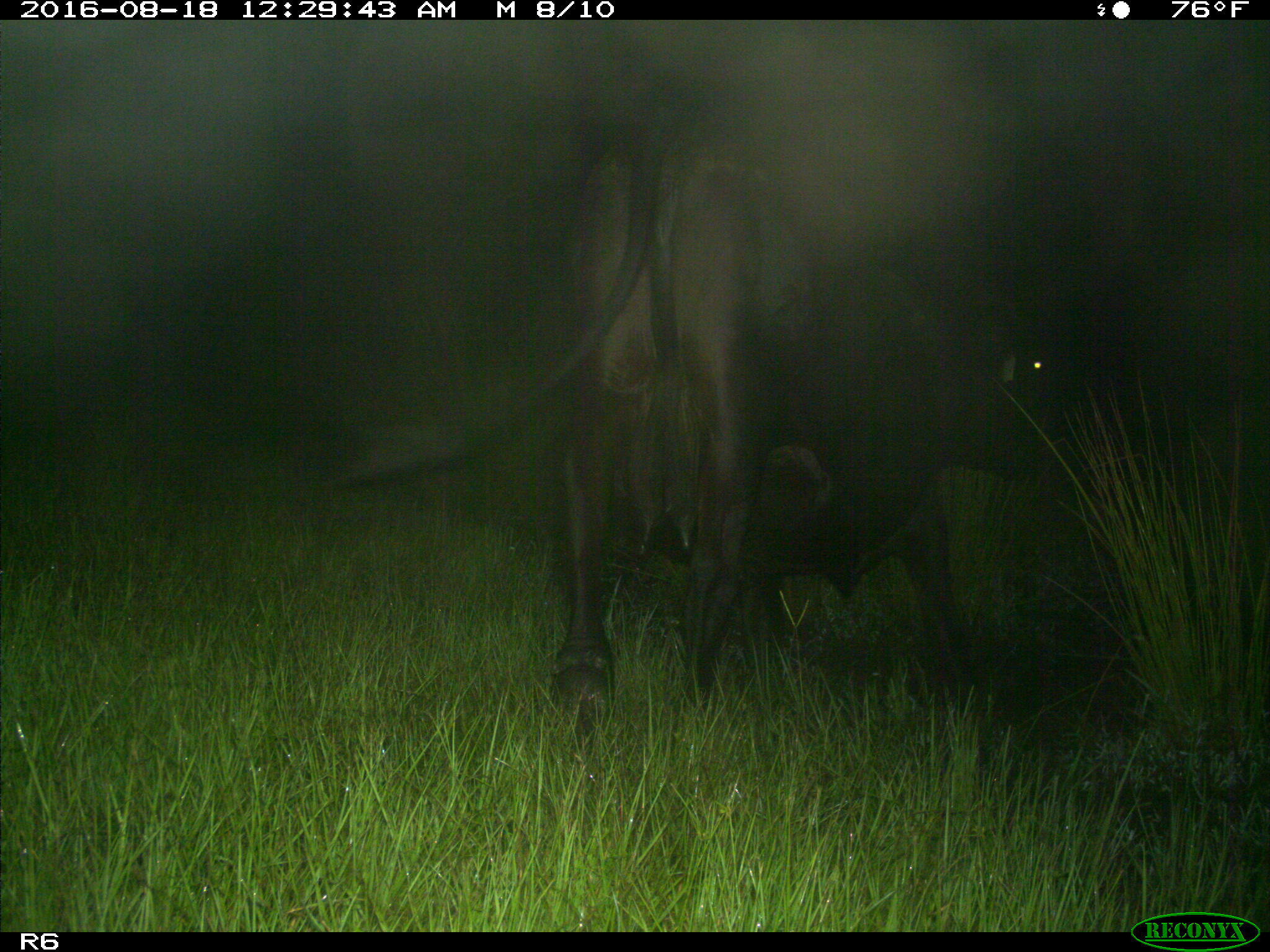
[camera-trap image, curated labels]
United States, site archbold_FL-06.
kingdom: Animalia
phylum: Chordata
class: Mammalia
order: Artiodactyla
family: Bovidae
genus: Bos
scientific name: Bos taurus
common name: domestic cow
Bos taurus (domestic cow).